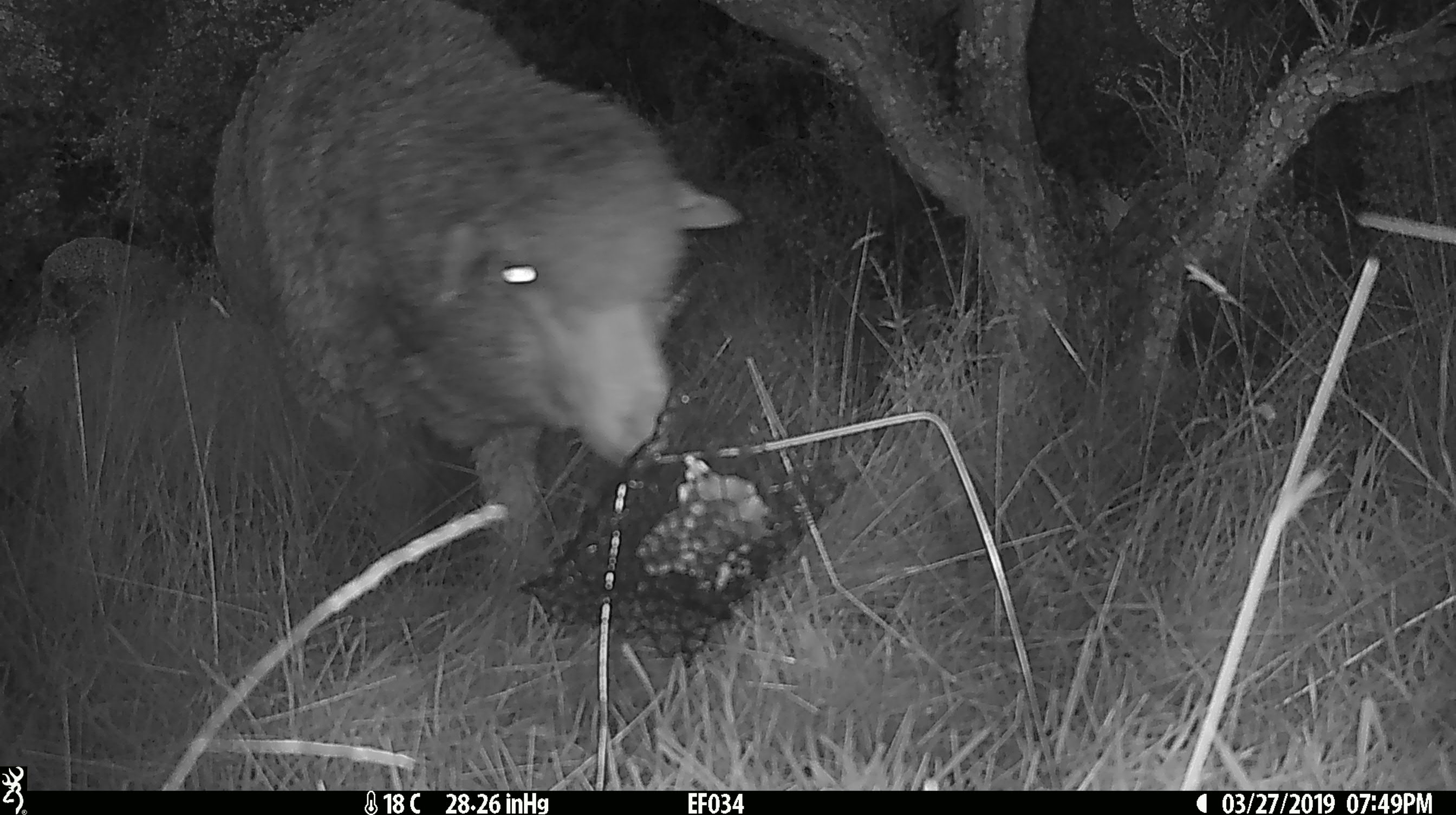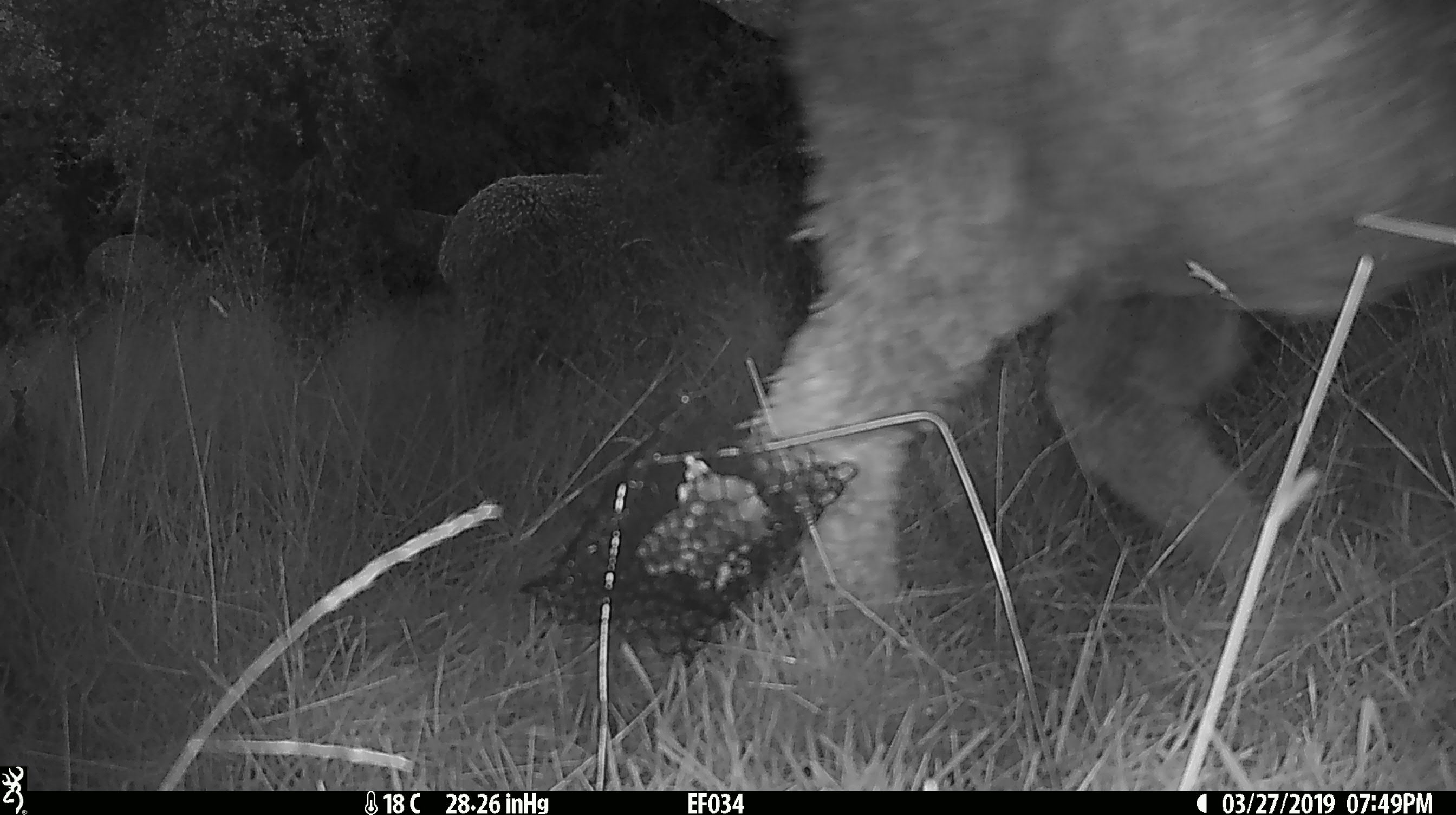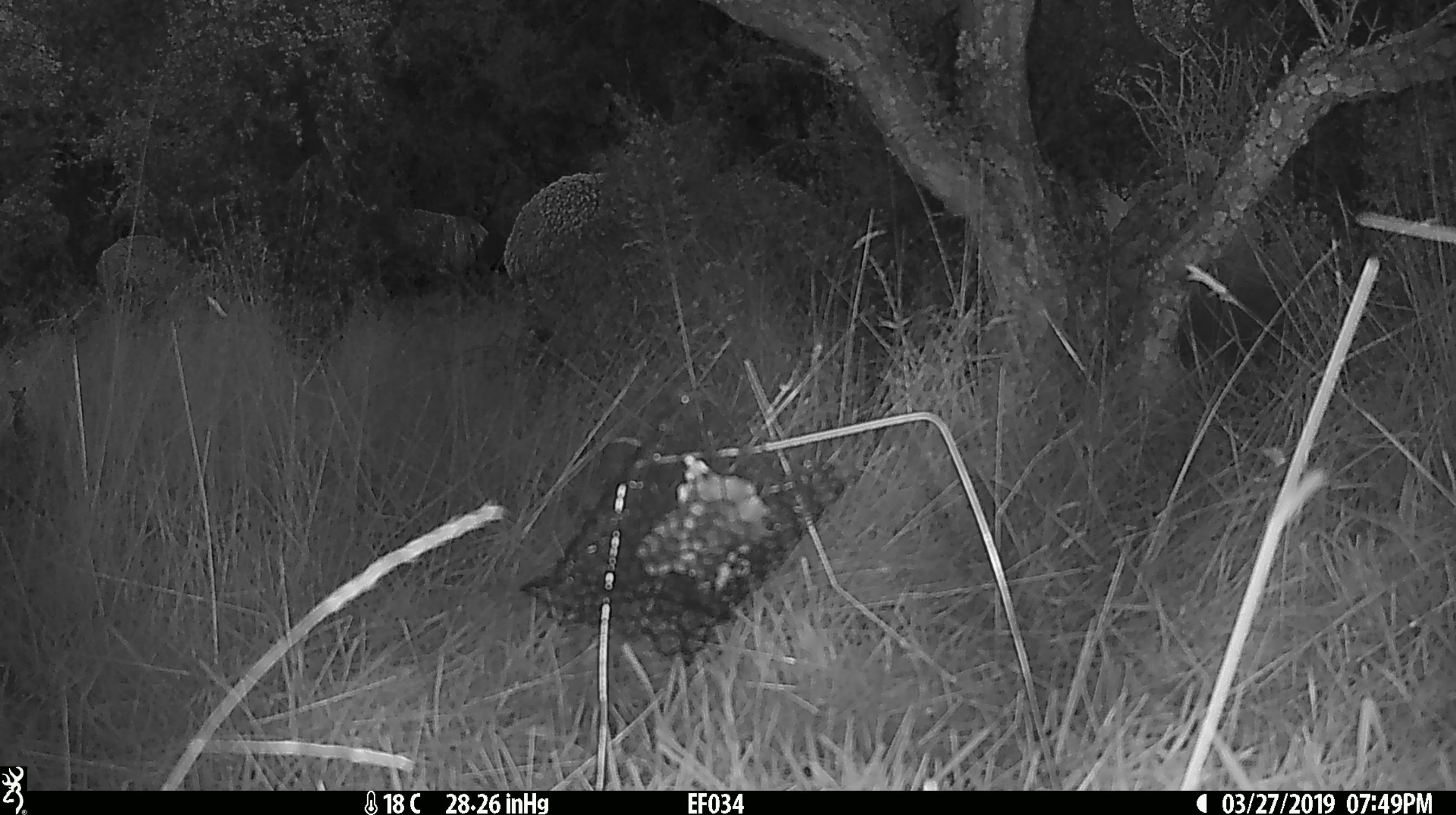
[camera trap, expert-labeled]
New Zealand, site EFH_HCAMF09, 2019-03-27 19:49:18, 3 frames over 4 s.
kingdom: Animalia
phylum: Chordata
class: Mammalia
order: Artiodactyla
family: Bovidae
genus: Ovis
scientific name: Ovis aries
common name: domestic sheep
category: sheep